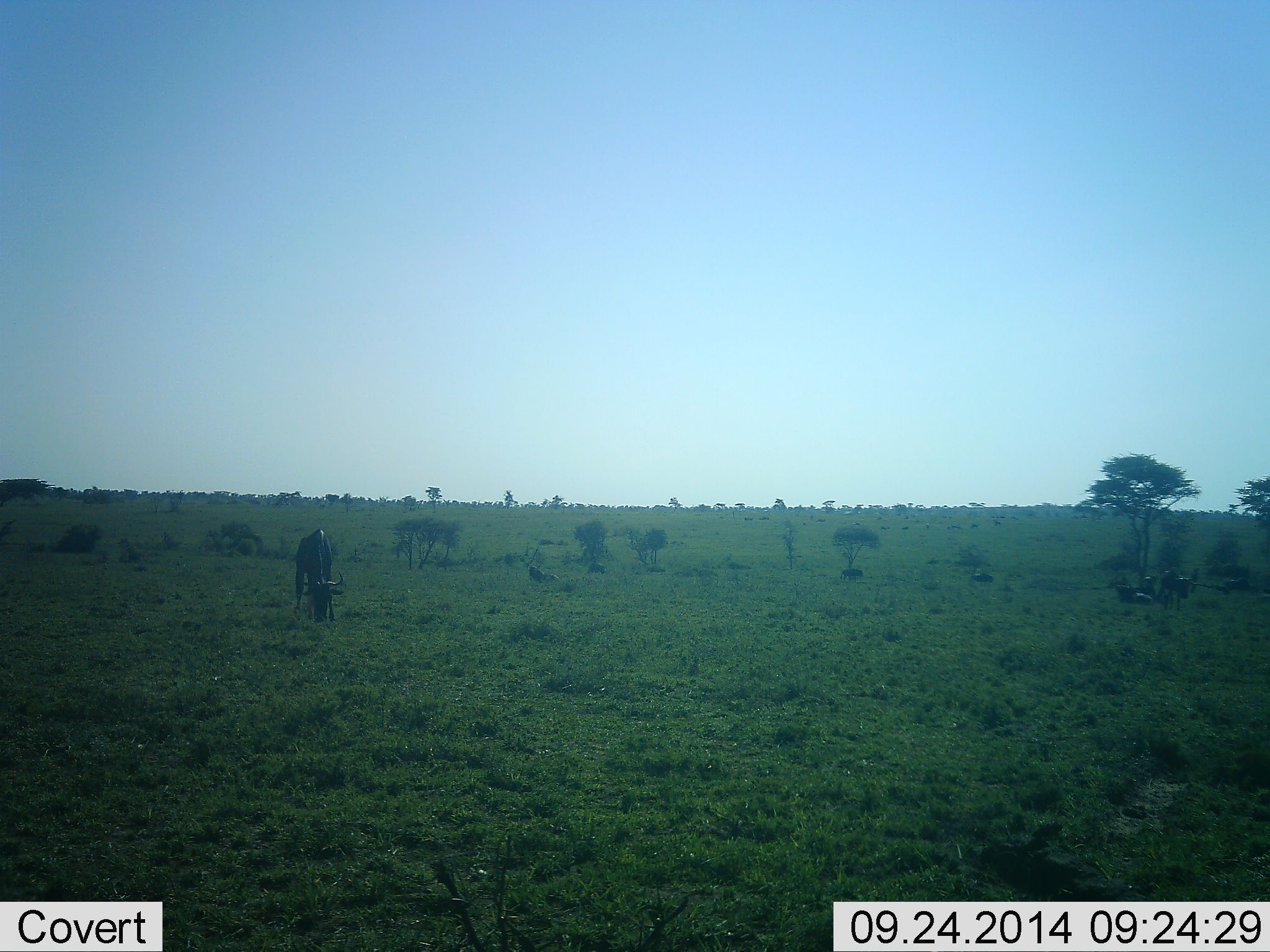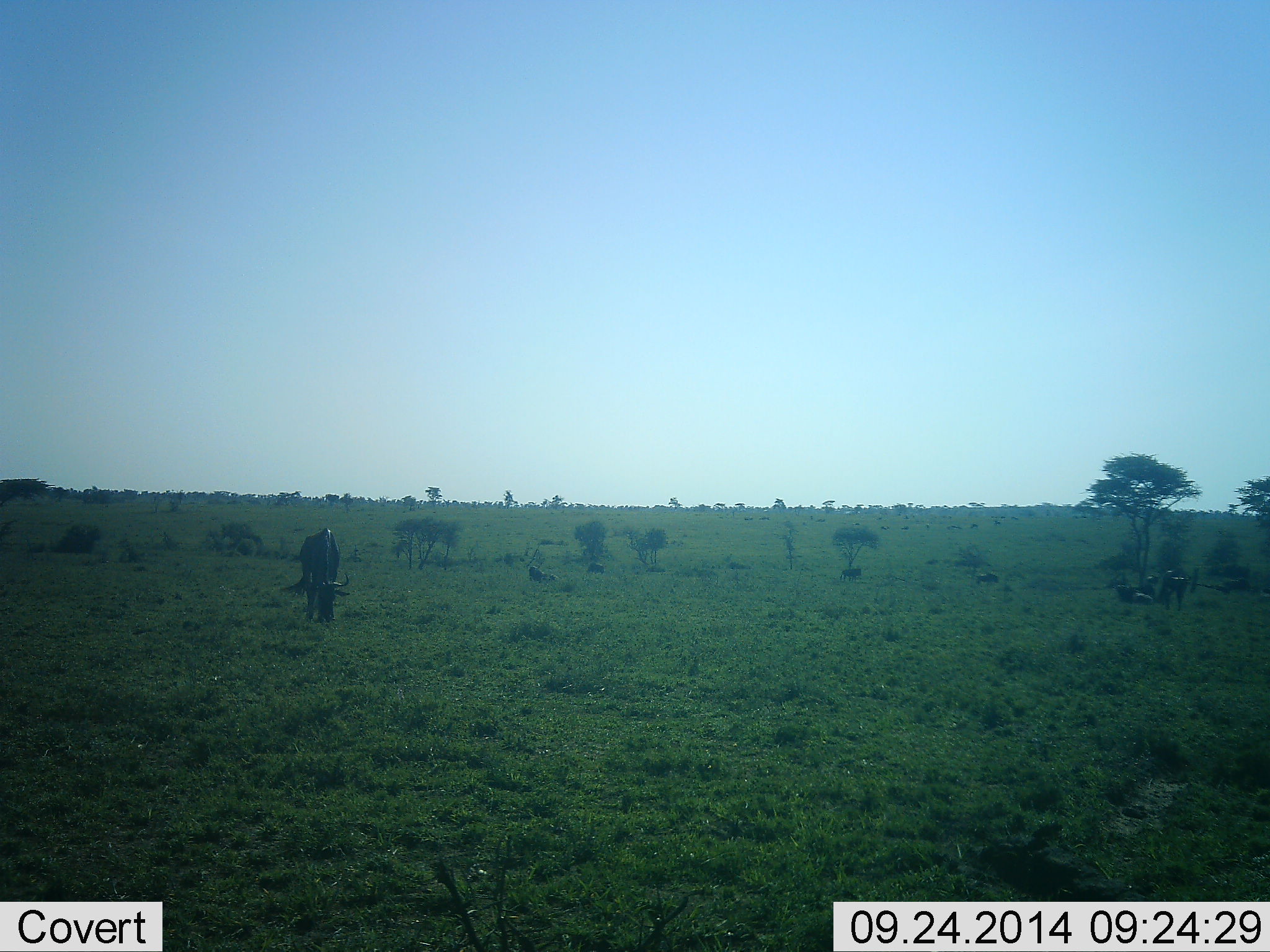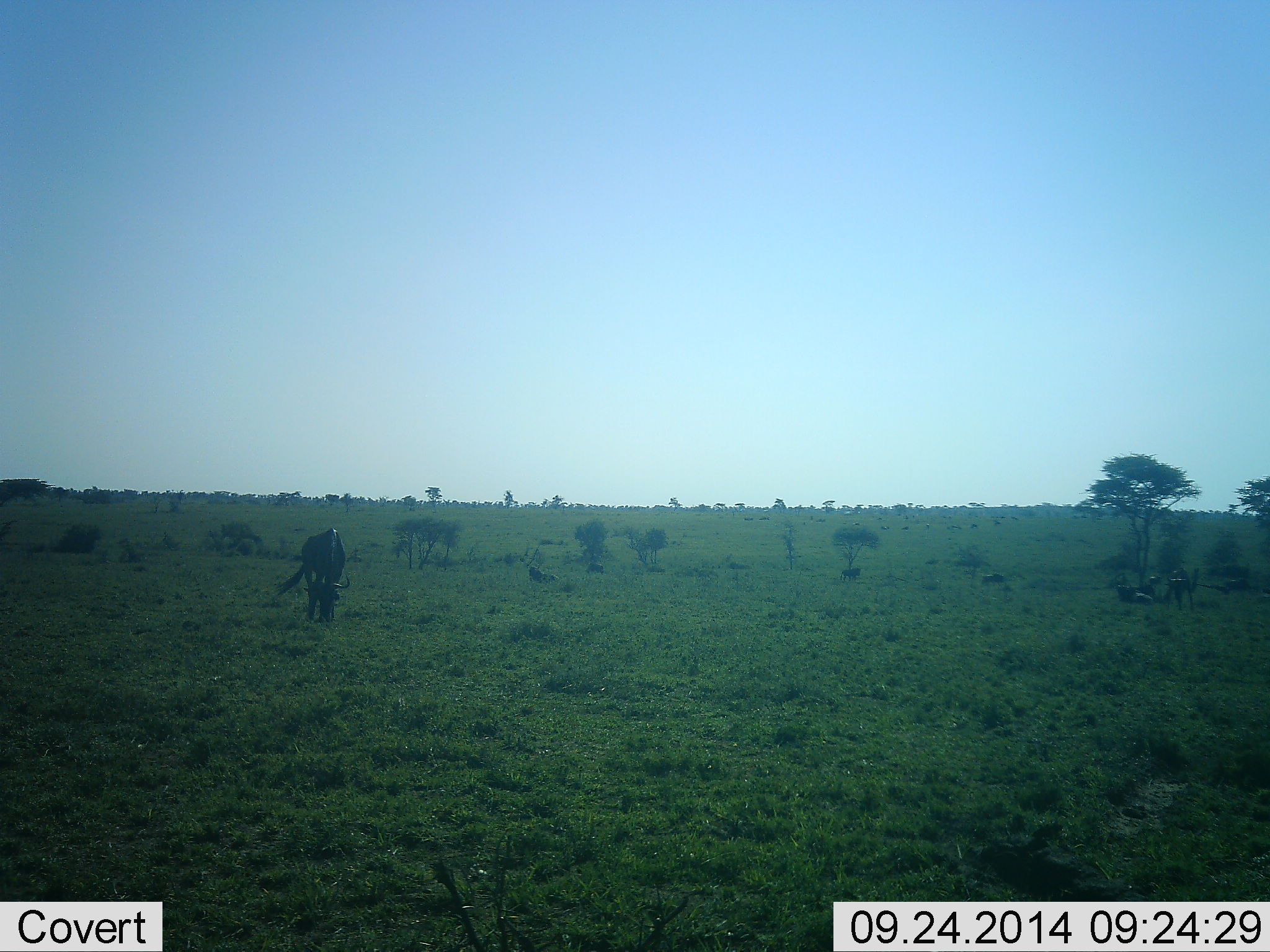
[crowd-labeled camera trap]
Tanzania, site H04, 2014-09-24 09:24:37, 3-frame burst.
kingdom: Animalia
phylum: Chordata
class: Mammalia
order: Artiodactyla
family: Bovidae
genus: Connochaetes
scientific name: Connochaetes taurinus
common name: blue wildebeest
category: wildebeest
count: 3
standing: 40%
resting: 20%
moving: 30%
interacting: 0%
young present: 0%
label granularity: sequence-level